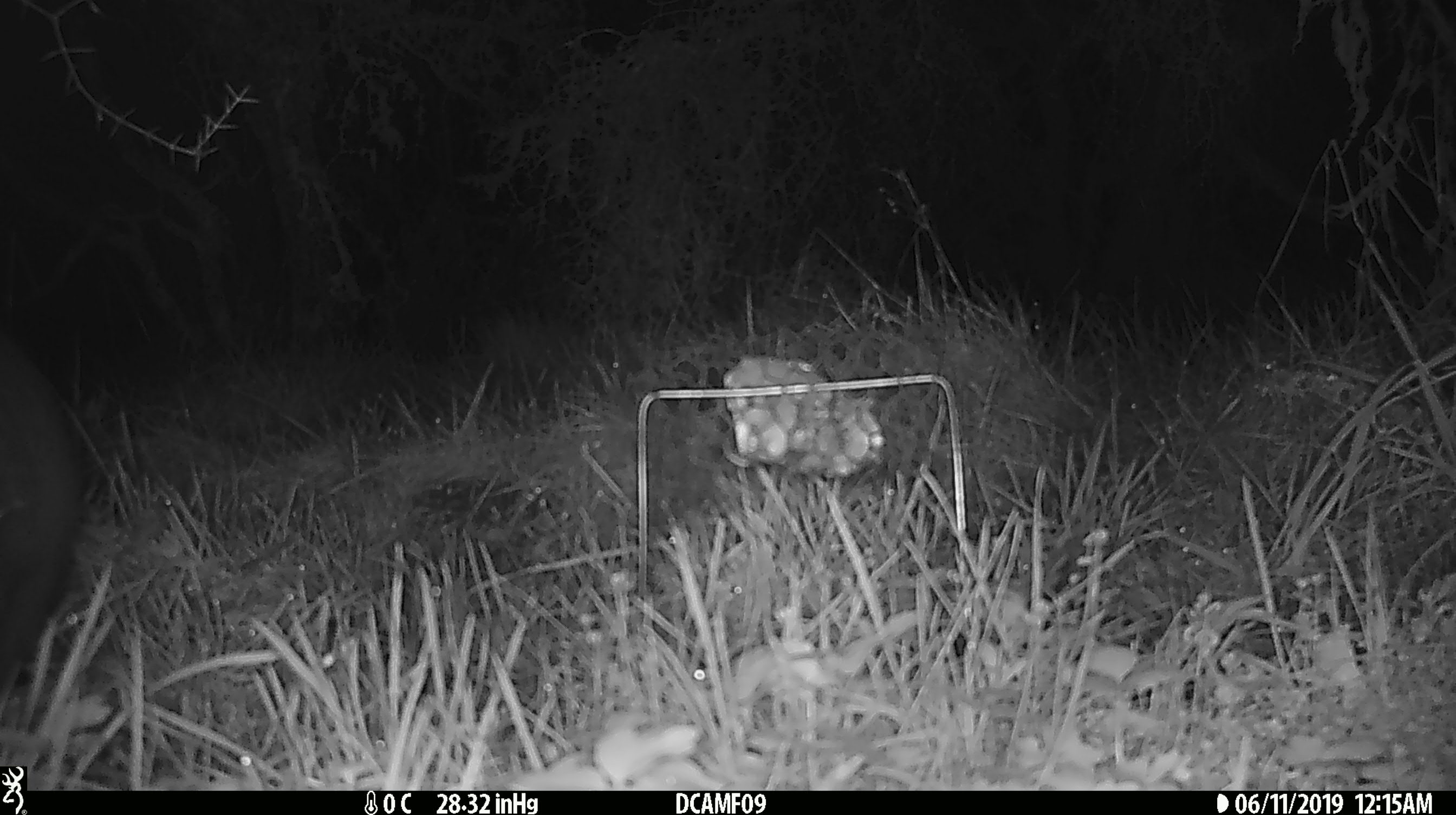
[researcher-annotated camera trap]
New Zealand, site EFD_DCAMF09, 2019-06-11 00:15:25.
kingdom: Animalia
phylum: Chordata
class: Mammalia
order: Diprotodontia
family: Phalangeridae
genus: Trichosurus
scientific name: Trichosurus vulpecula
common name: common brushtail possum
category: possum